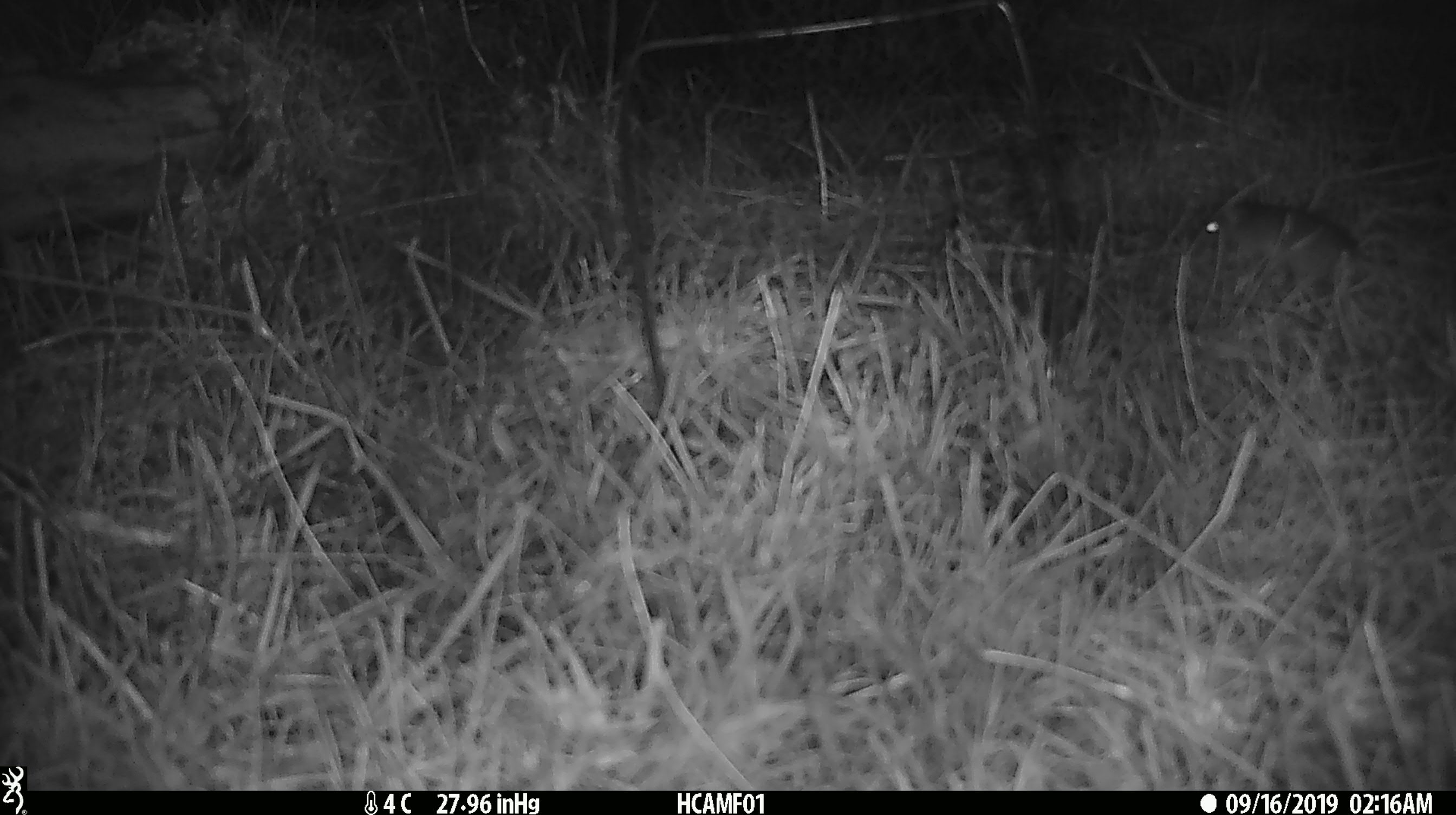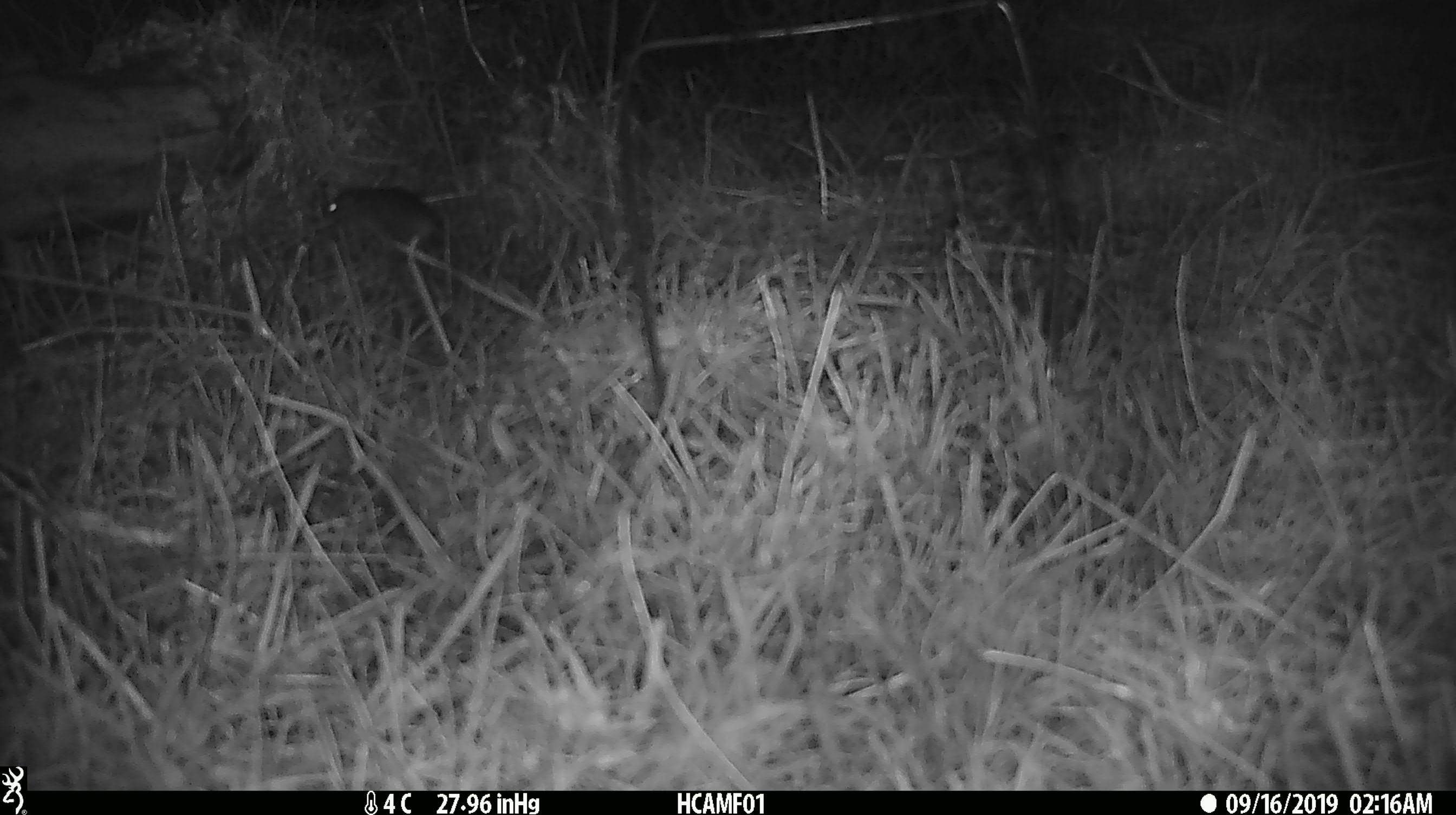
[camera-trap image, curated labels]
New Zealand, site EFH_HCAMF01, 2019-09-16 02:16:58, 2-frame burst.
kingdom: Animalia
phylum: Chordata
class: Mammalia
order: Rodentia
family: Muridae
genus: Mus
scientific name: Mus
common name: mouse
Mouse (Mus).